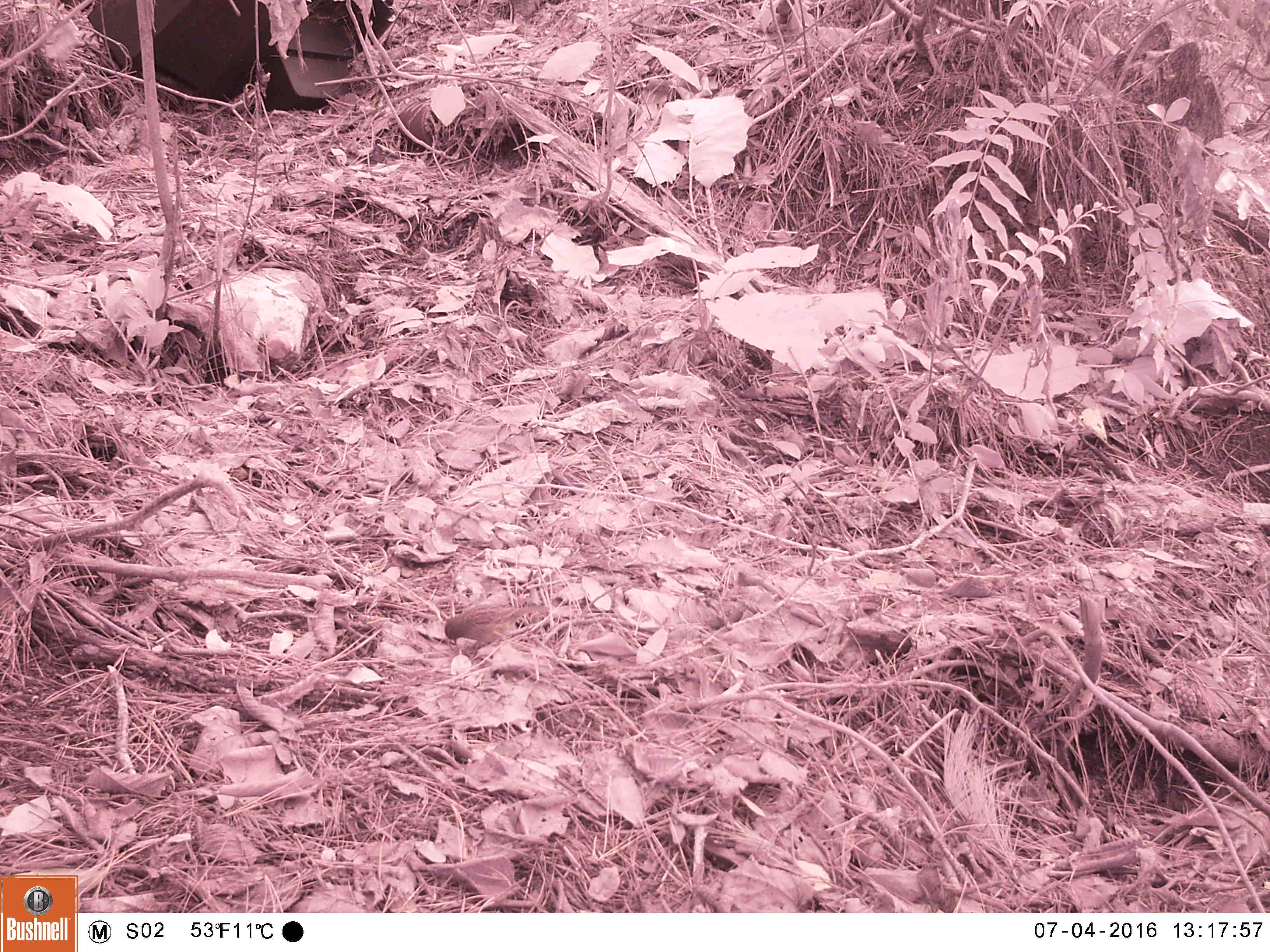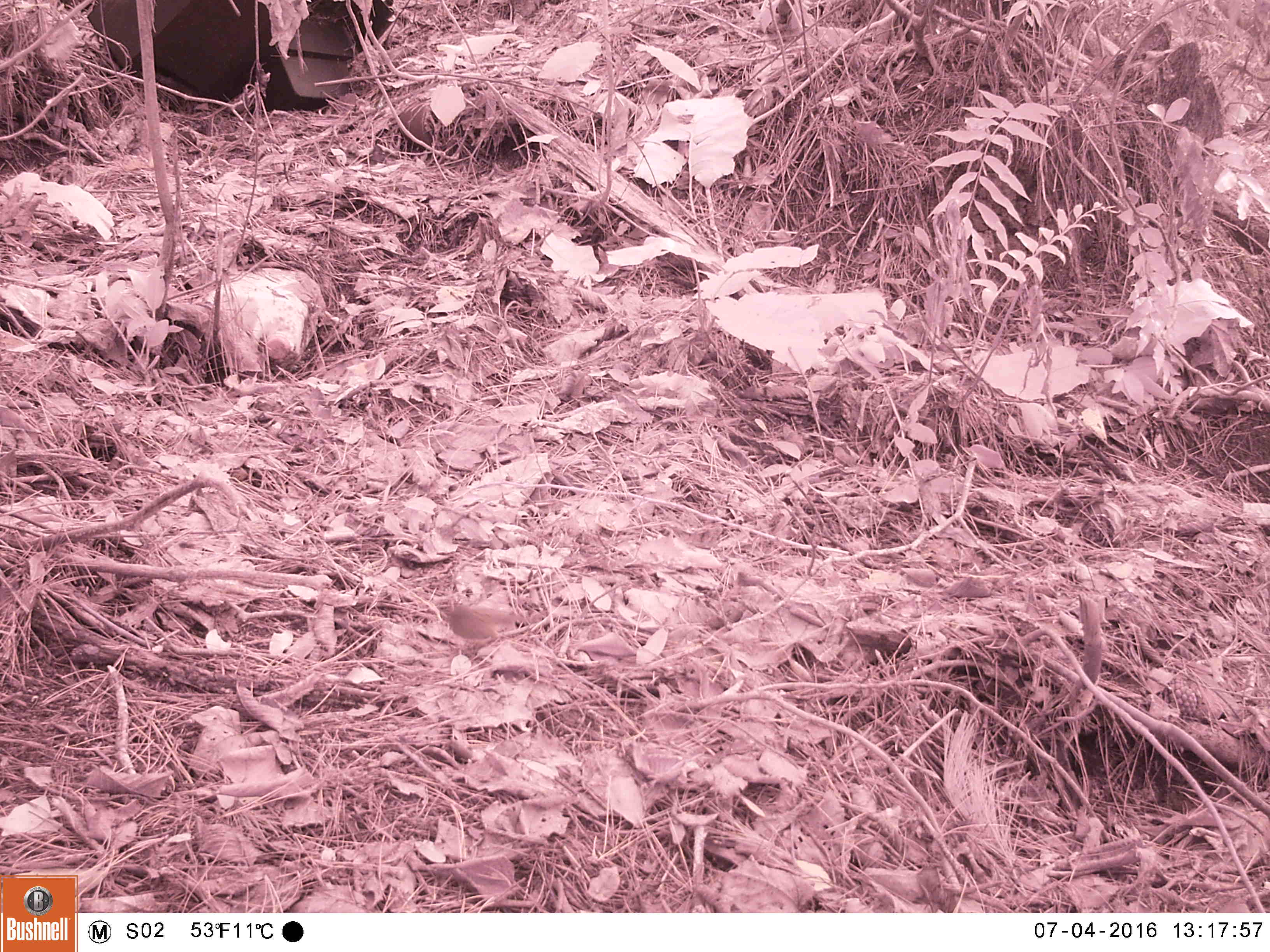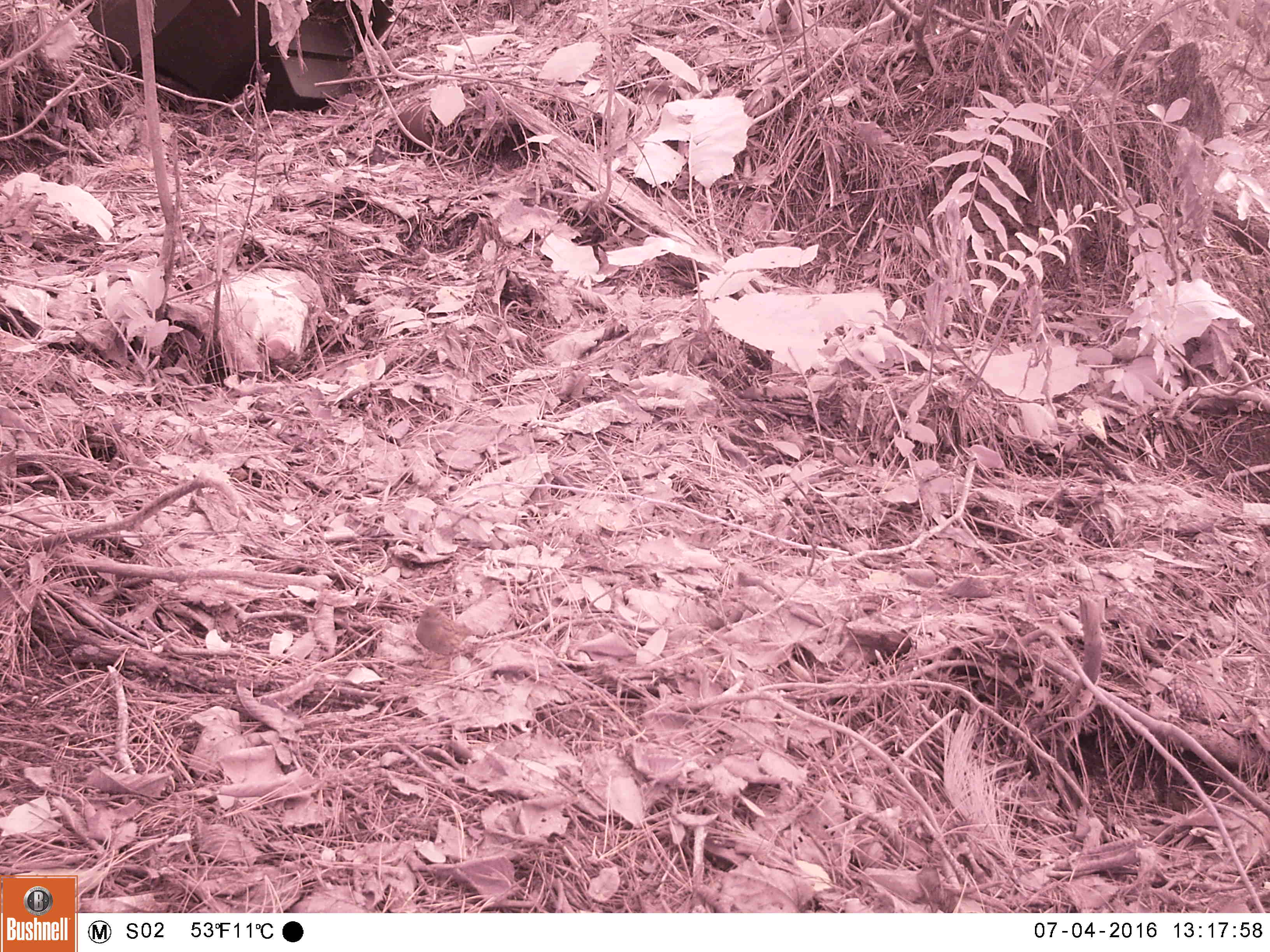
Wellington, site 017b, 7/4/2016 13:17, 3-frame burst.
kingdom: Animalia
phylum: Chordata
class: Aves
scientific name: Aves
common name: bird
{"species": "bird (Aves)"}